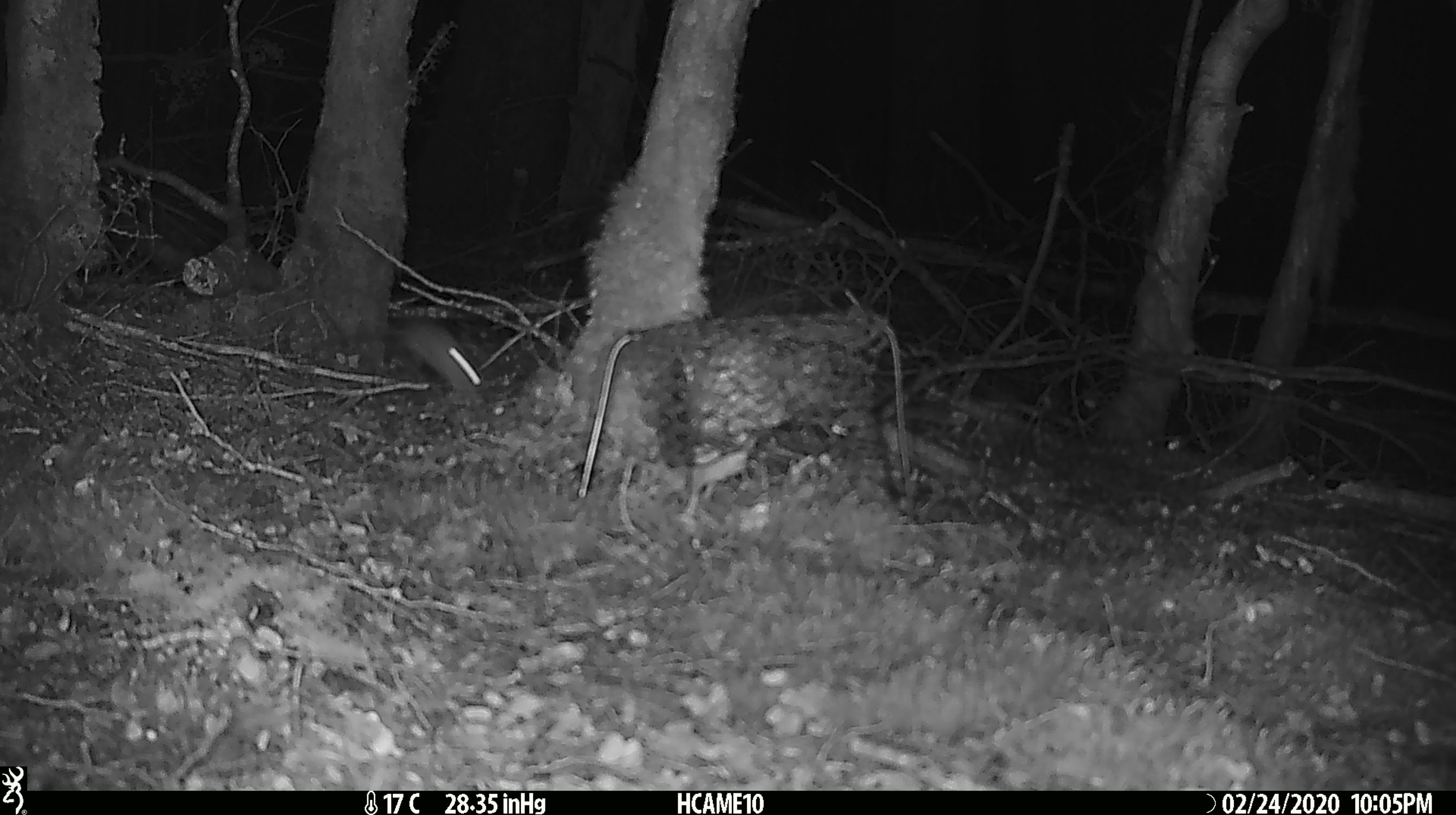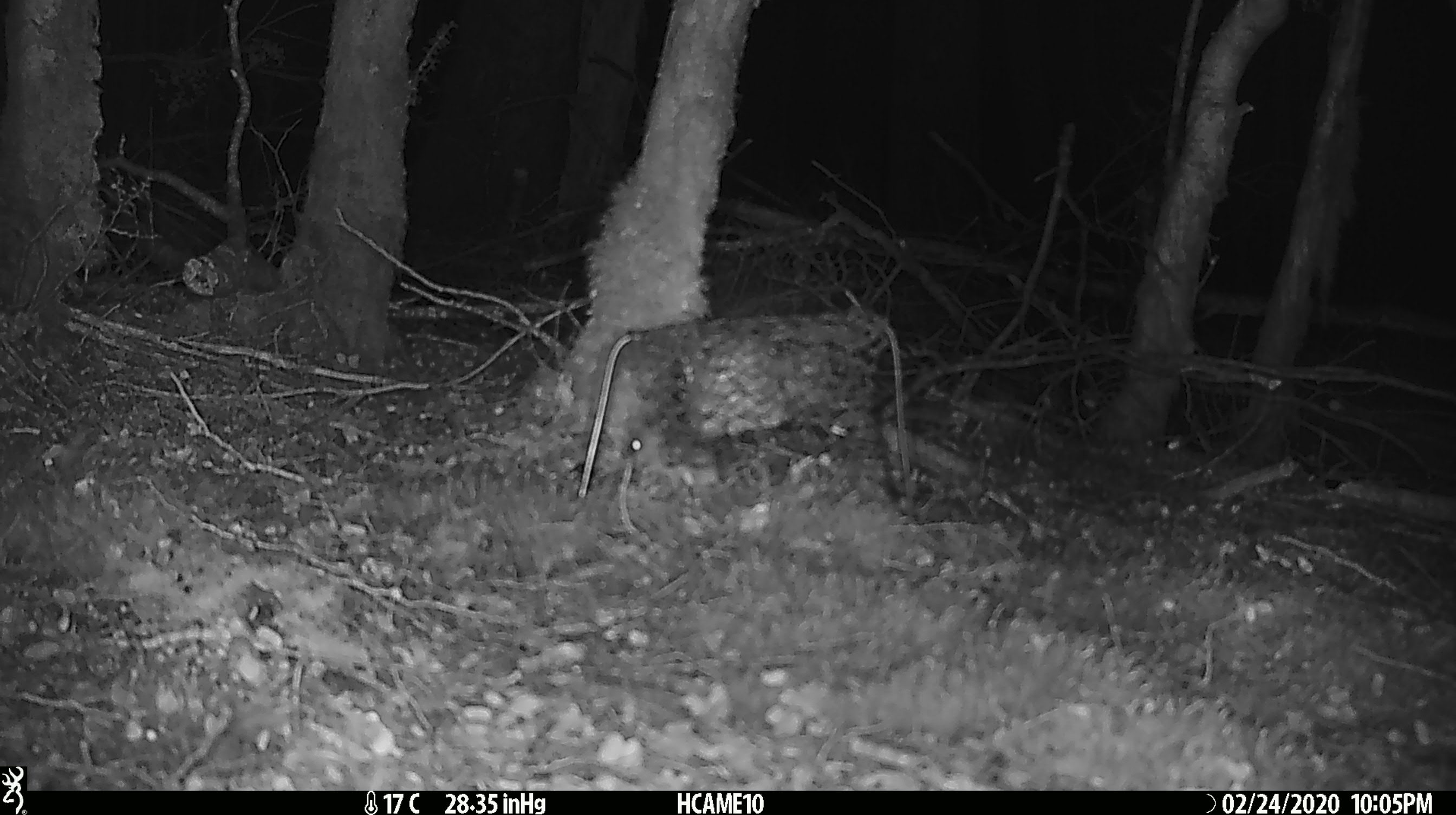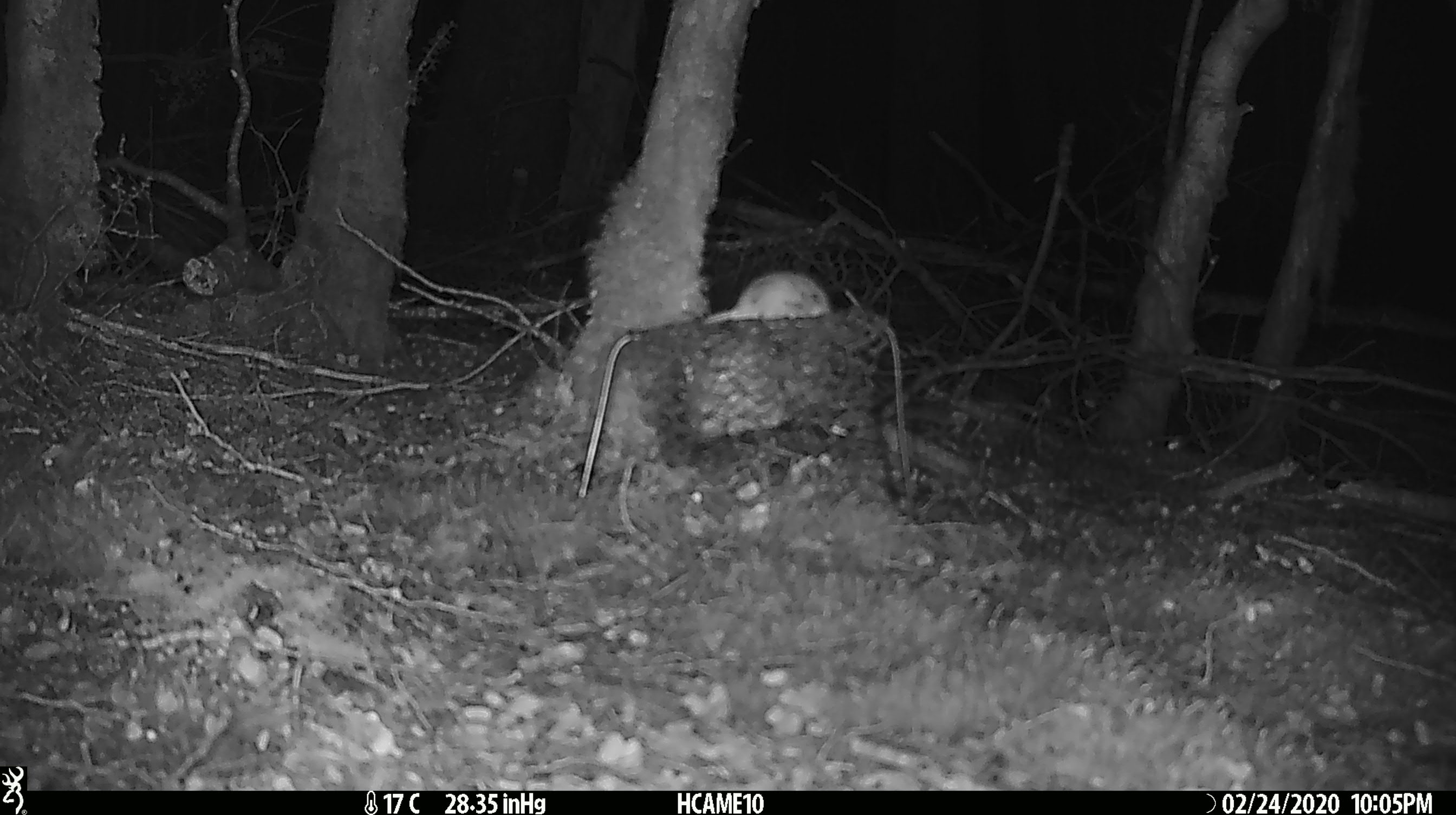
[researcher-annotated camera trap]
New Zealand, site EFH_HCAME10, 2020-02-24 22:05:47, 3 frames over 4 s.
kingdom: Animalia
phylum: Chordata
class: Mammalia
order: Rodentia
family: Muridae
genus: Mus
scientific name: Mus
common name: mouse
Mouse (Mus).